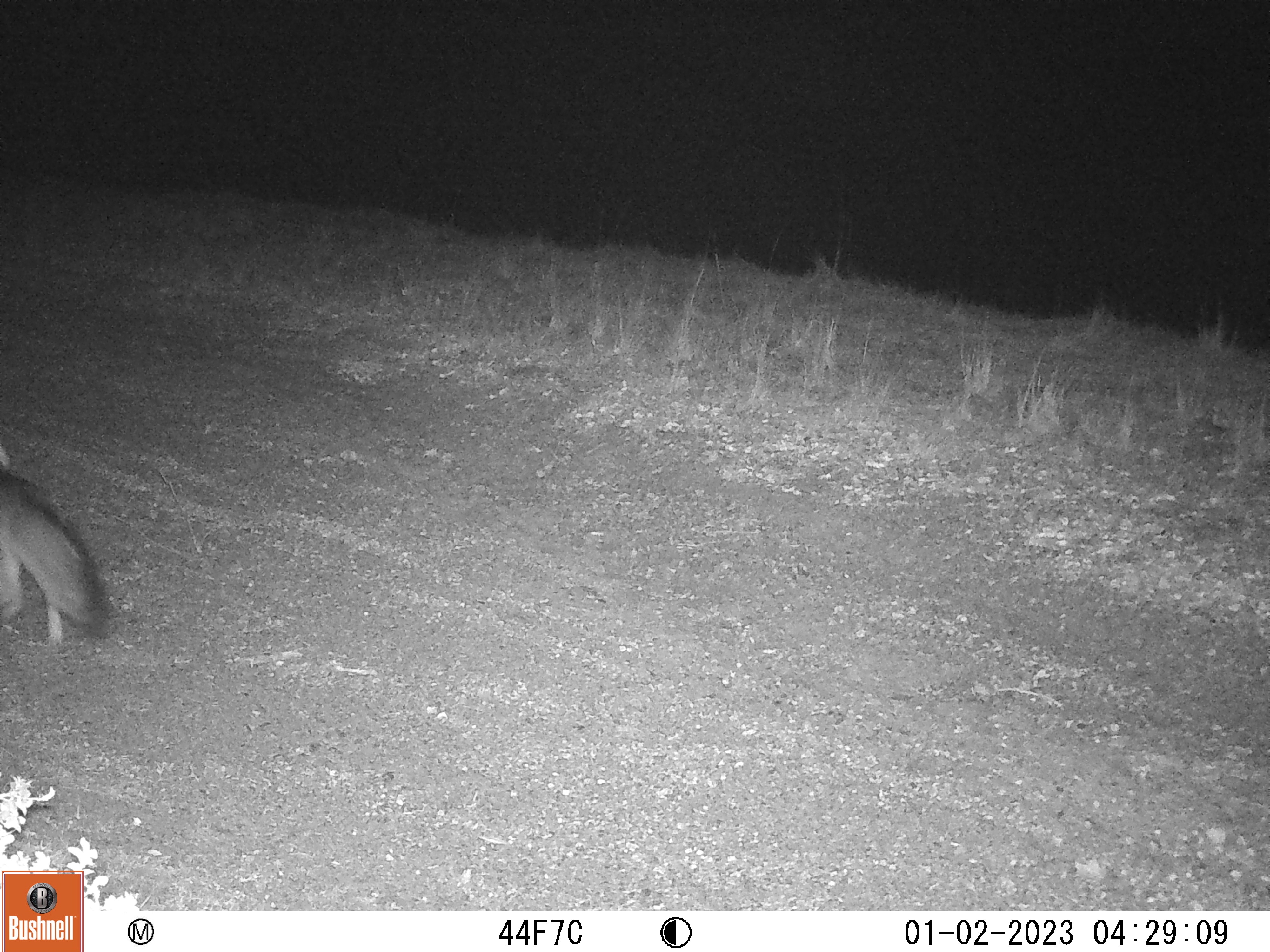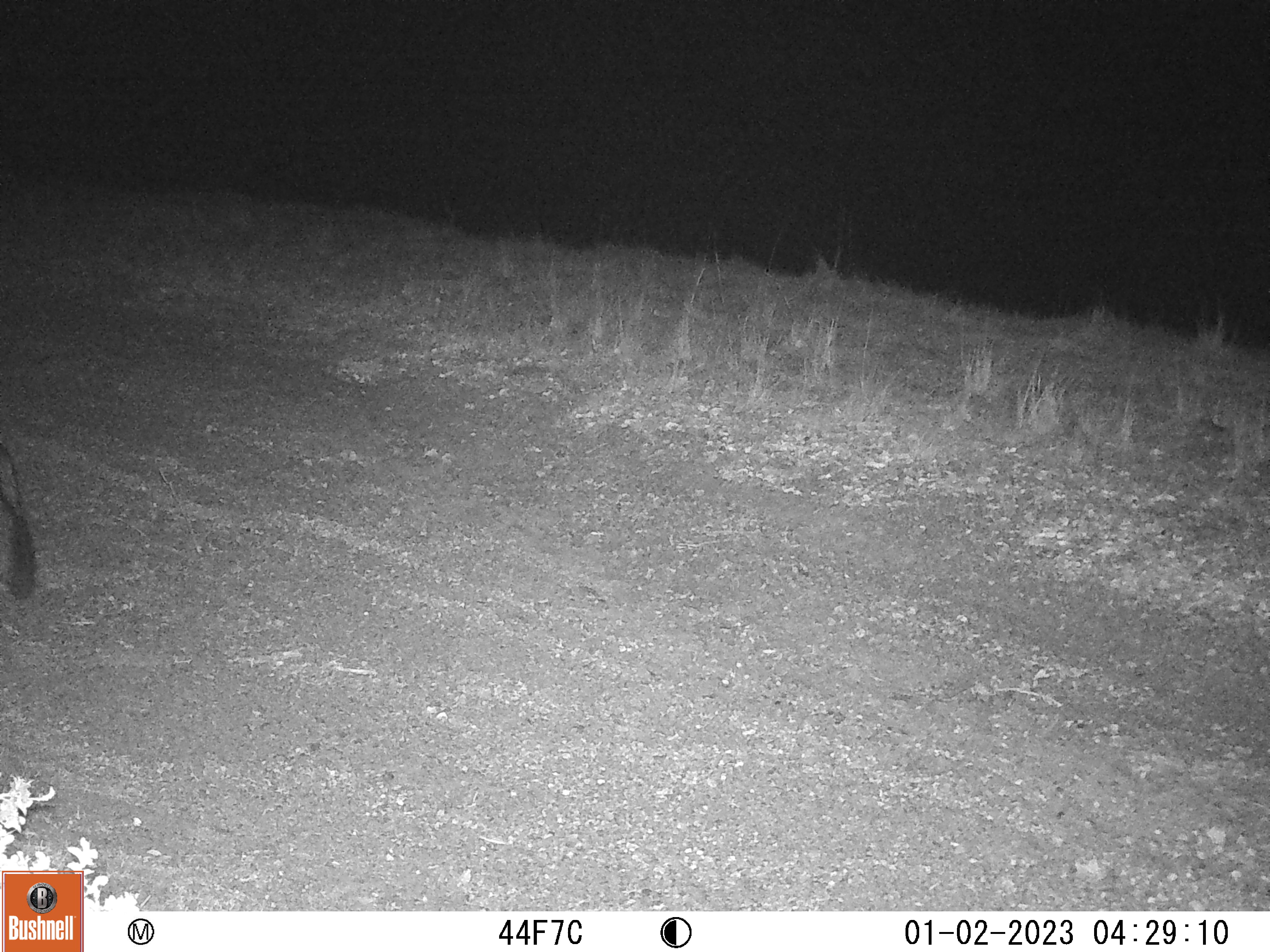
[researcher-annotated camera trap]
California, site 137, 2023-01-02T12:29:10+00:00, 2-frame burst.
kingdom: Animalia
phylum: Chordata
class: Mammalia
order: Carnivora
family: Canidae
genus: Urocyon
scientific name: Urocyon cinereoargenteus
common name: gray fox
Gray fox (Urocyon cinereoargenteus).